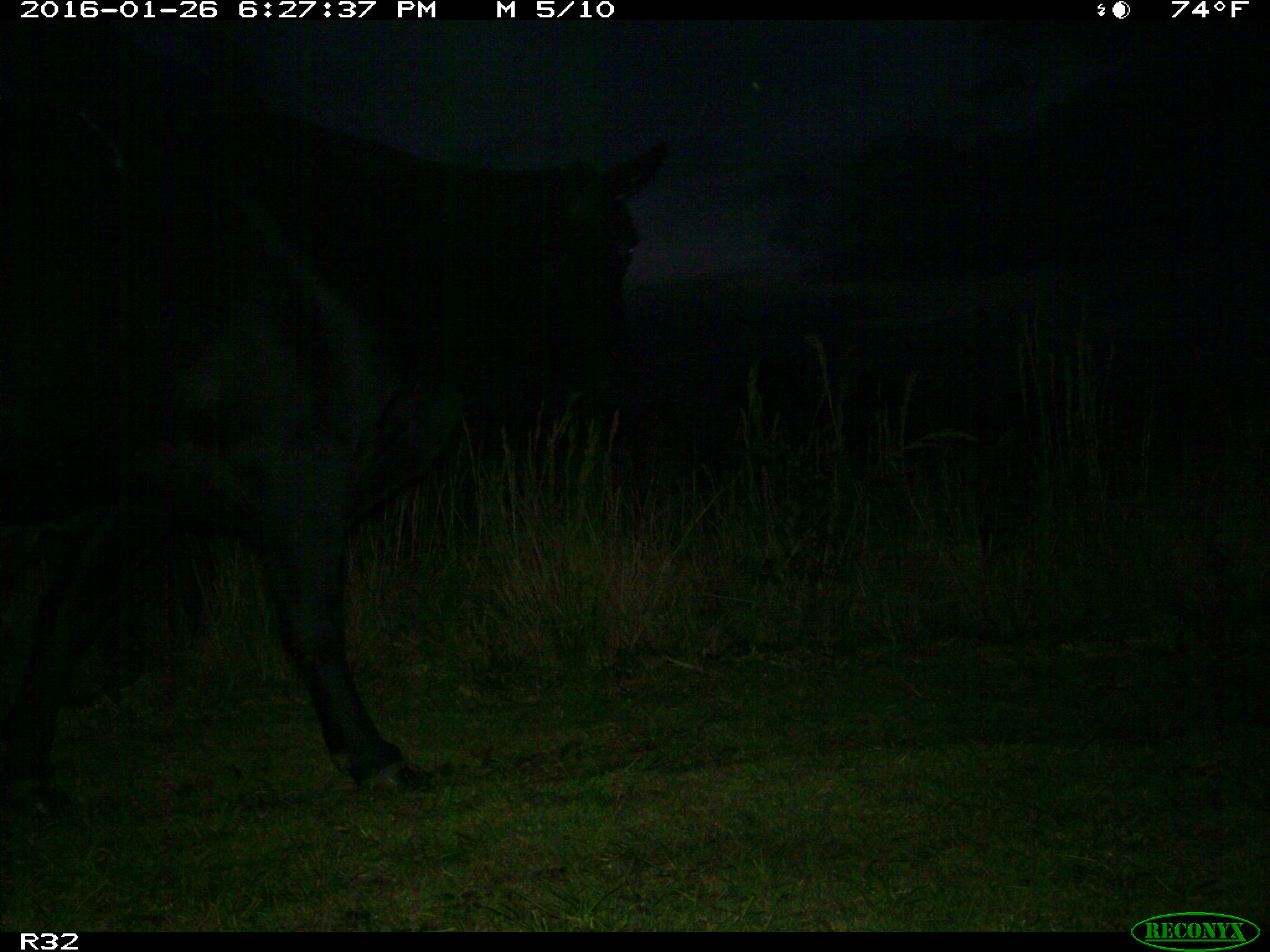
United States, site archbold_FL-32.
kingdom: Animalia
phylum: Chordata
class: Mammalia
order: Artiodactyla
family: Bovidae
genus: Bos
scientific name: Bos taurus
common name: domestic cow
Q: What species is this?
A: Bos taurus (domestic cow).